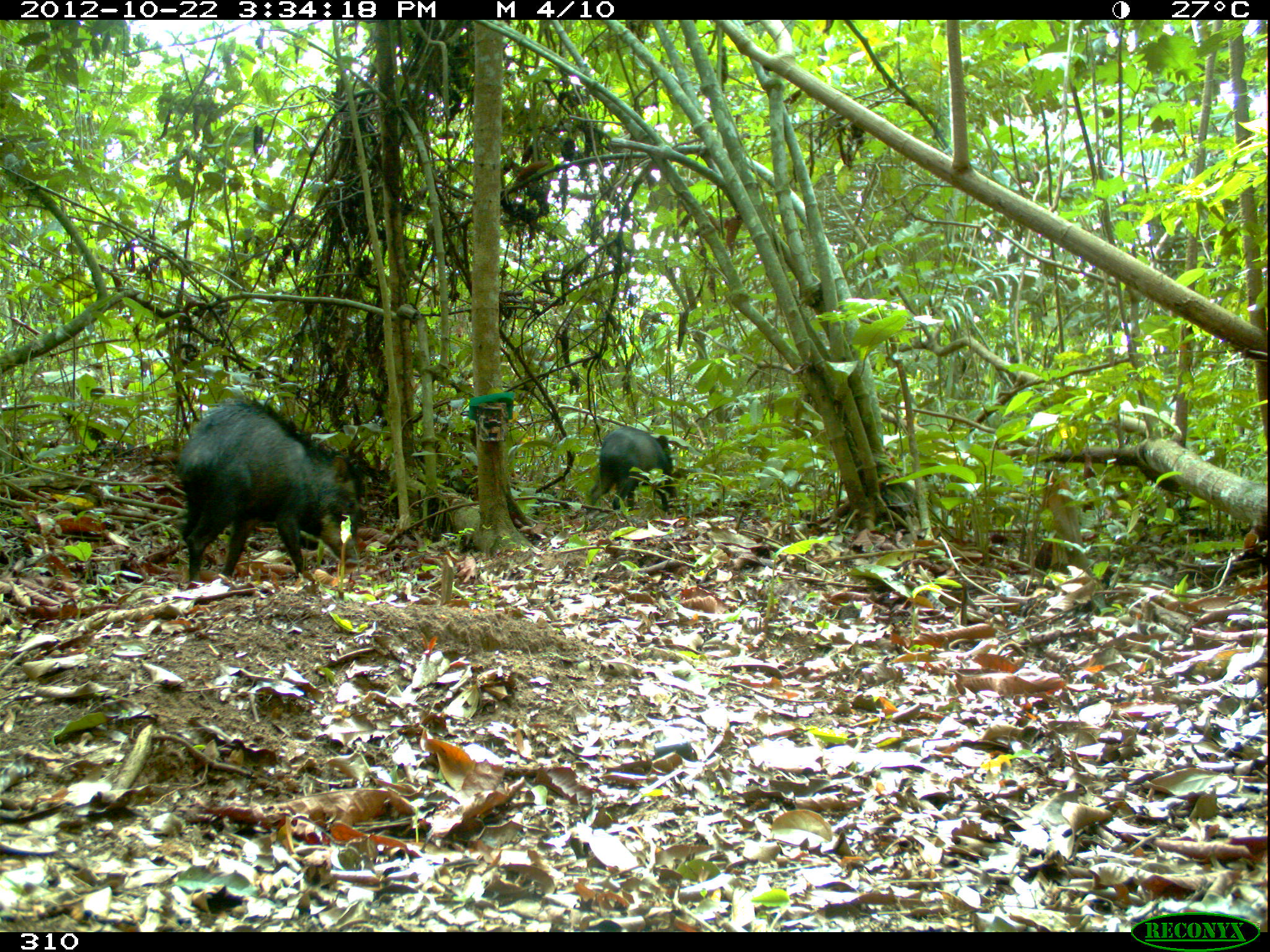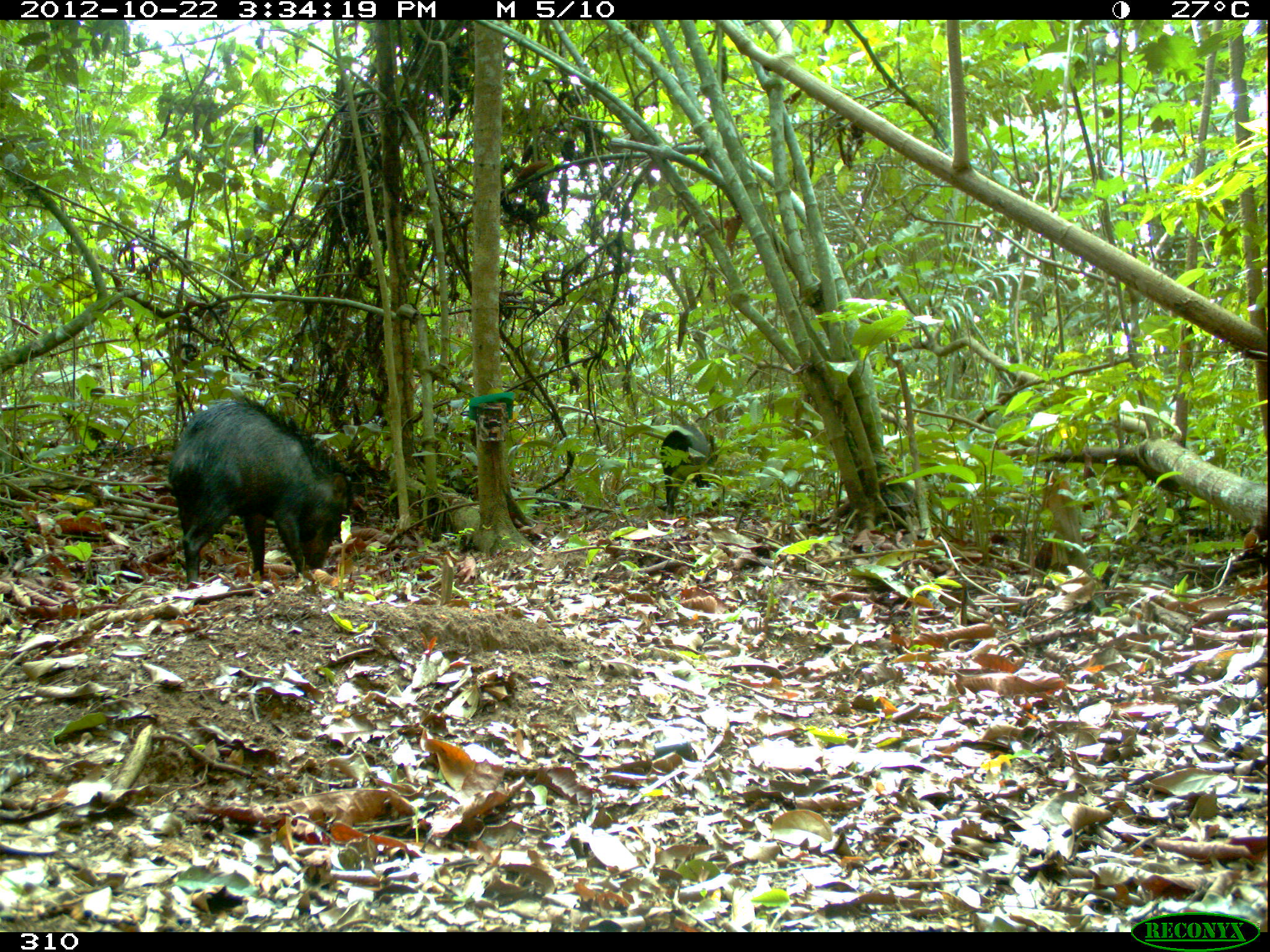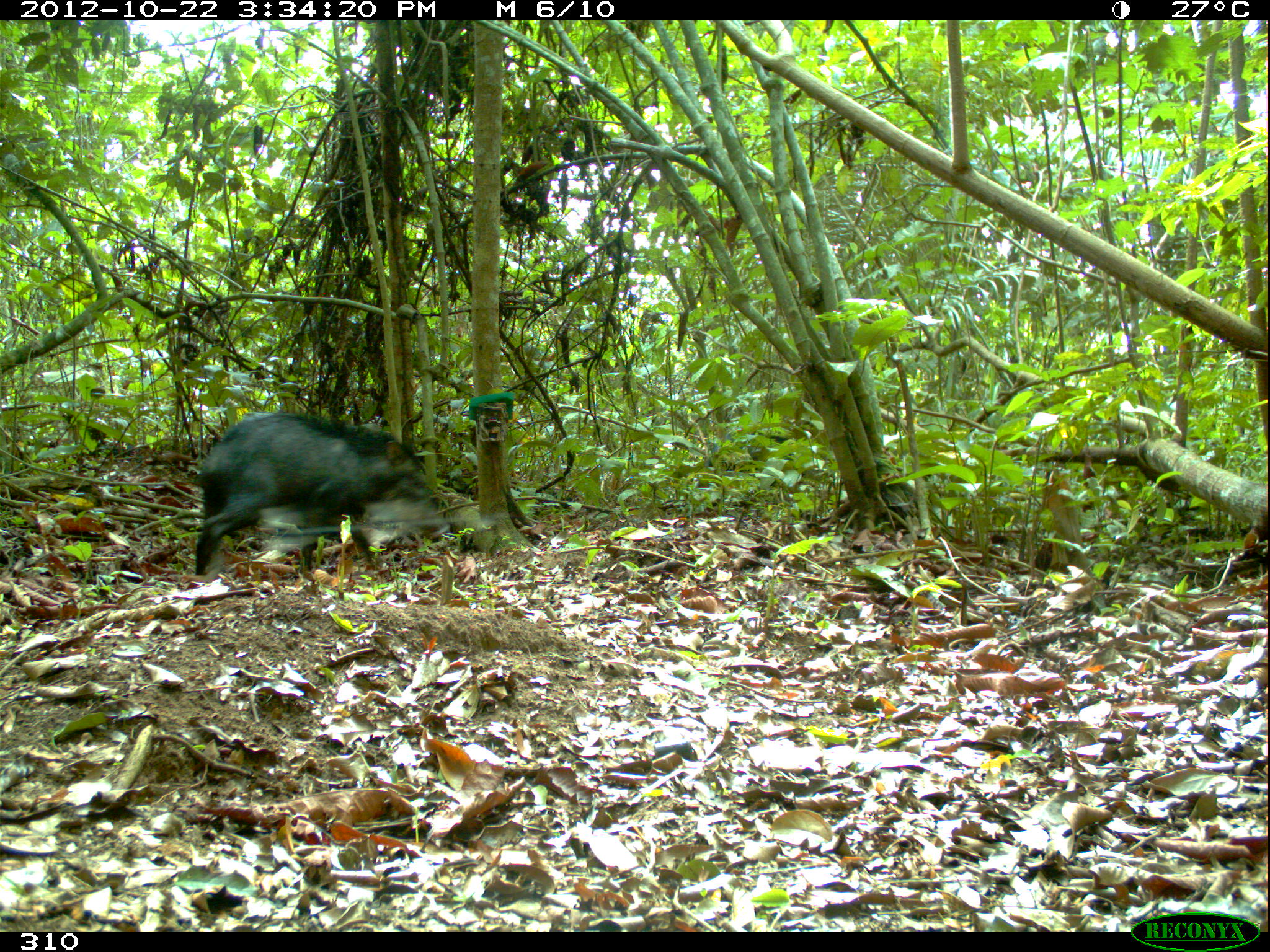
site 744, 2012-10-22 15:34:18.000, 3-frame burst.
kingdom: Animalia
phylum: Chordata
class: Mammalia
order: Artiodactyla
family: Tayassuidae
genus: Tayassu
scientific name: Tayassu pecari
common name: white-lipped peccary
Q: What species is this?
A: Tayassu pecari (white-lipped peccary).